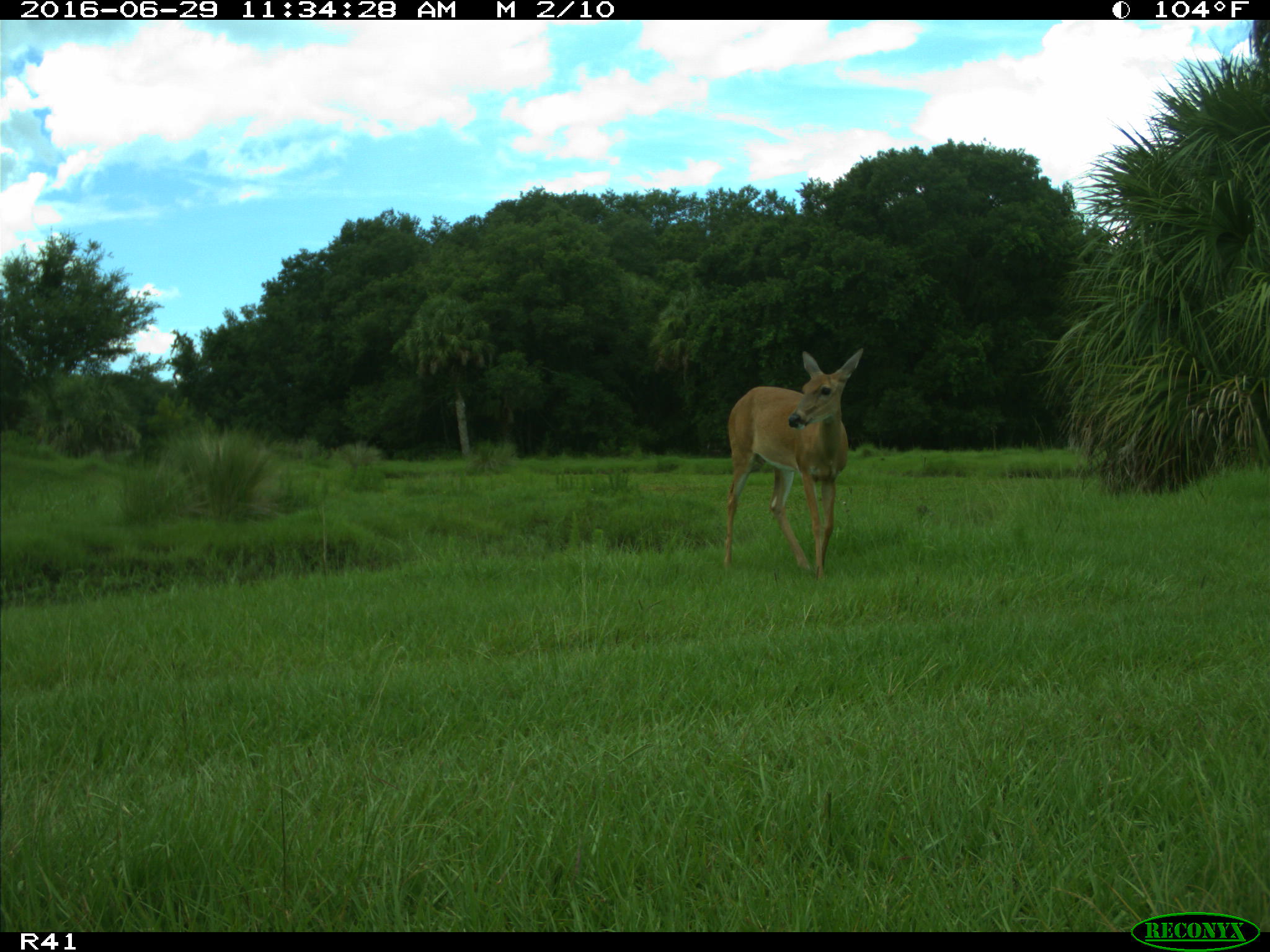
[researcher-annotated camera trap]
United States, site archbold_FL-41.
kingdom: Animalia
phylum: Chordata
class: Mammalia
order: Artiodactyla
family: Cervidae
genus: Odocoileus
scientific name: Odocoileus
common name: deer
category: unidentified deer